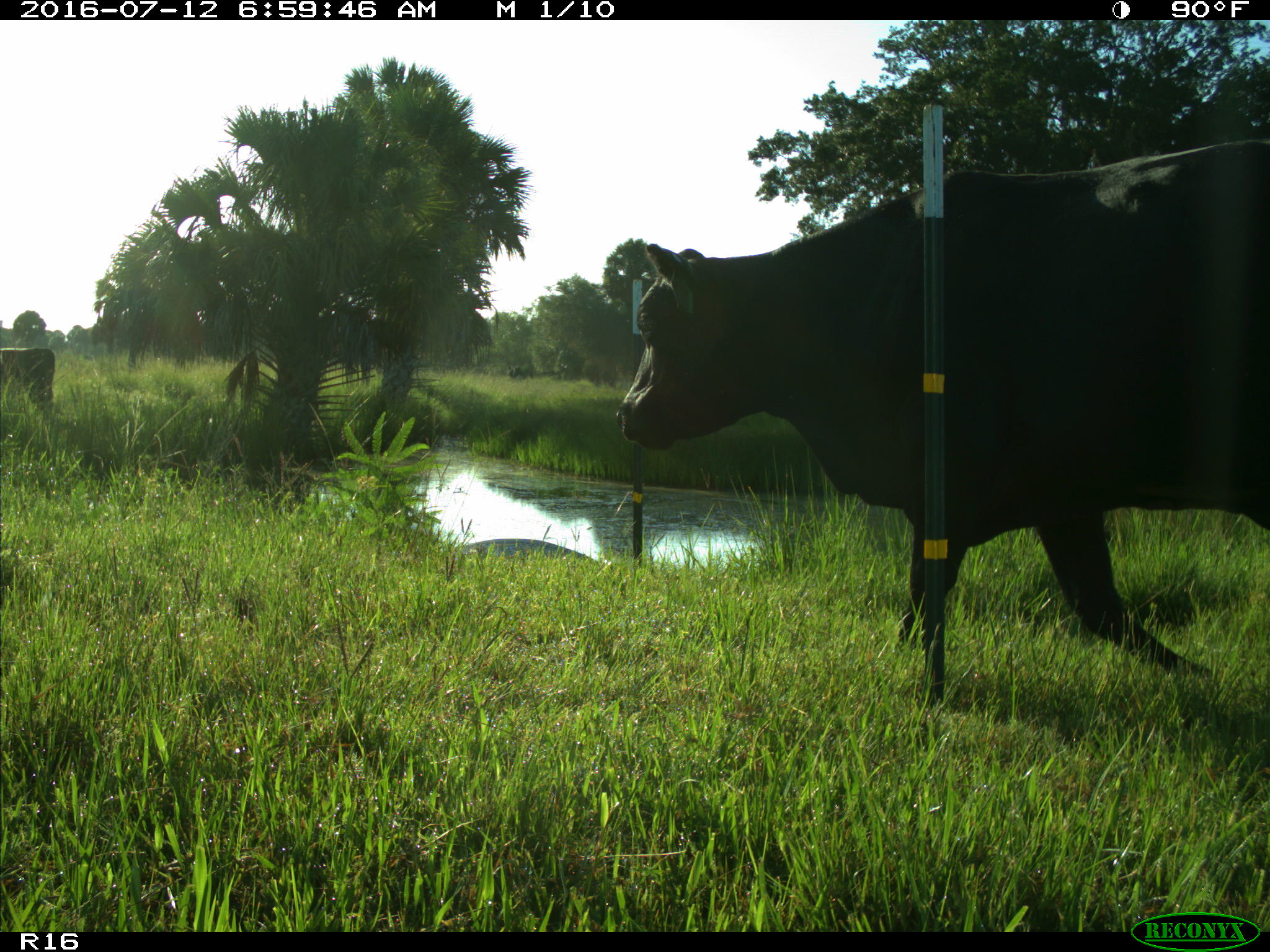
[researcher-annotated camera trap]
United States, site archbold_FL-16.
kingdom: Animalia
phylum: Chordata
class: Mammalia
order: Artiodactyla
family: Bovidae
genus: Bos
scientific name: Bos taurus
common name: domestic cow